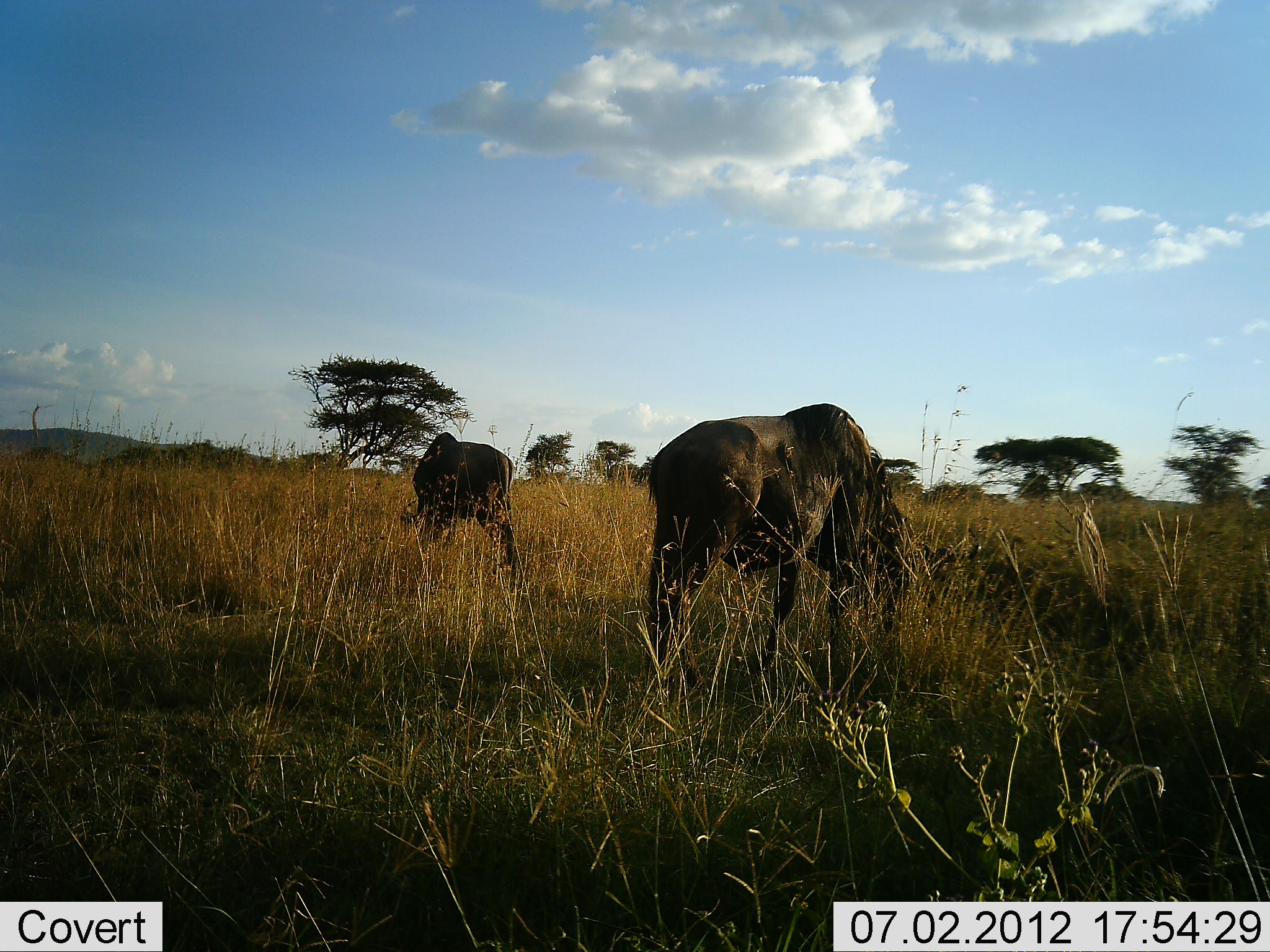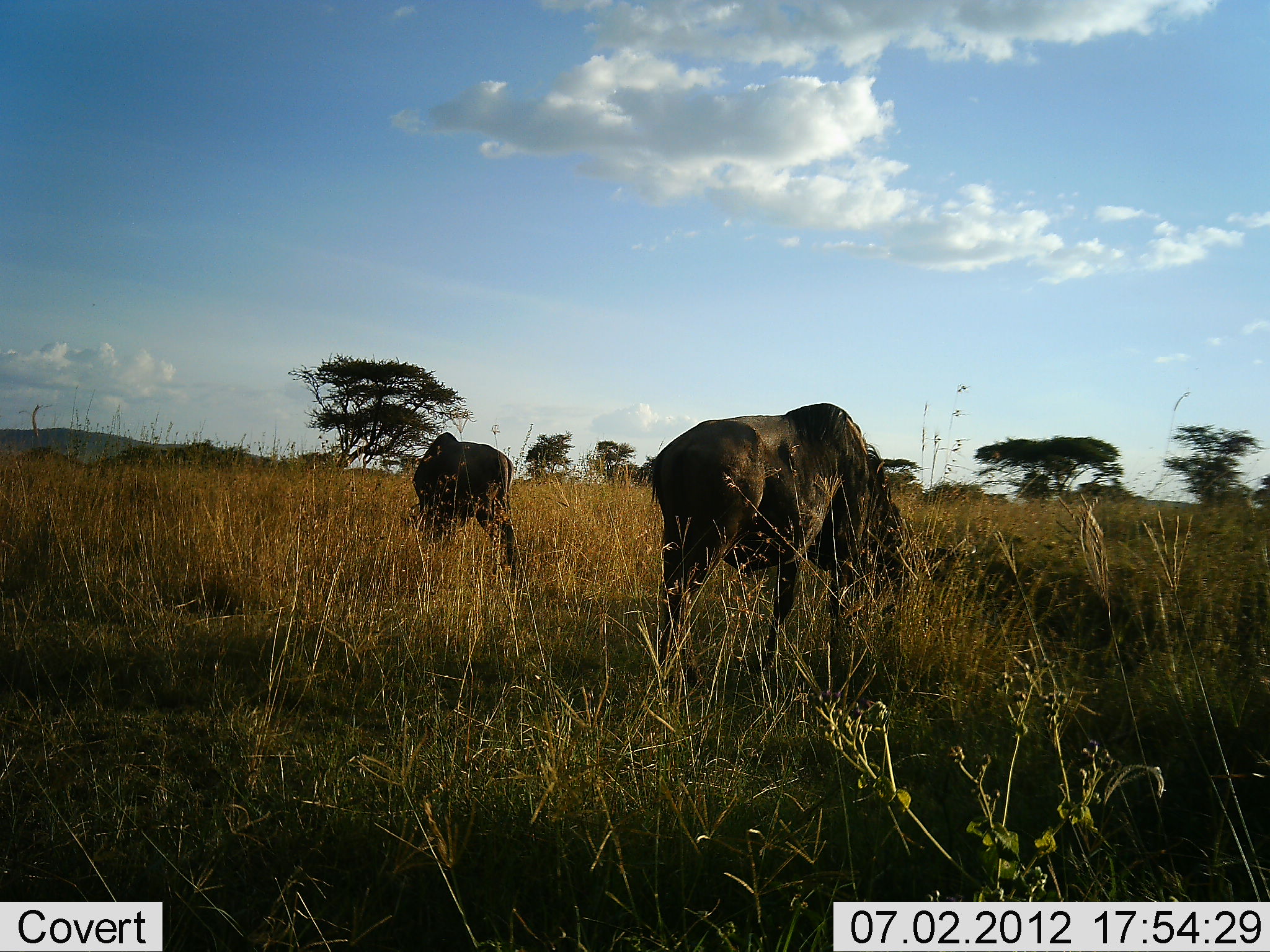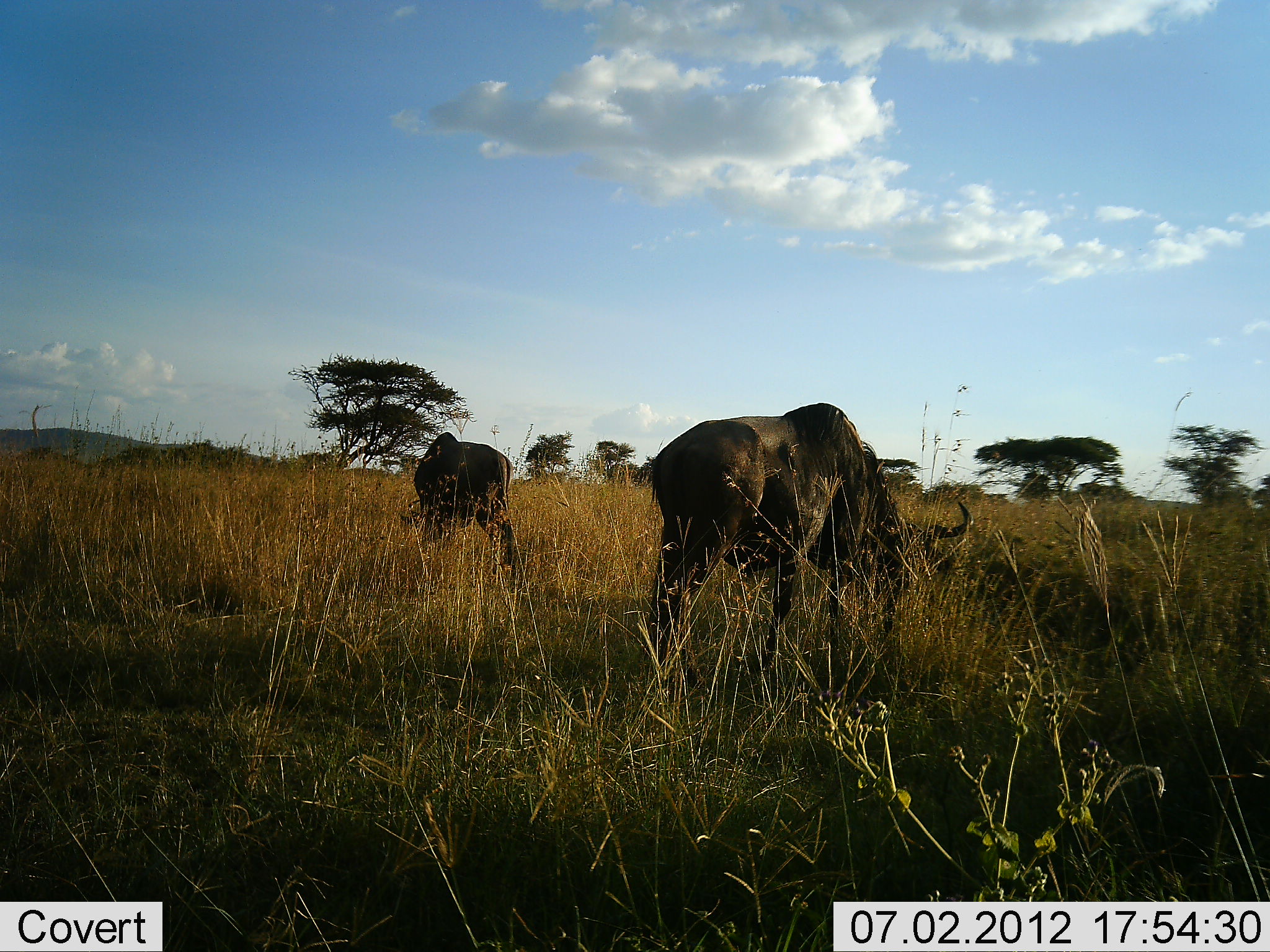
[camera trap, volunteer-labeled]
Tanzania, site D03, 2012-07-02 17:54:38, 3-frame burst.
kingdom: Animalia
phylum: Chordata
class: Mammalia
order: Artiodactyla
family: Bovidae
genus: Connochaetes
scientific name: Connochaetes taurinus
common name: blue wildebeest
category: wildebeest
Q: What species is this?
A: Wildebeest (blue wildebeest) (Connochaetes taurinus).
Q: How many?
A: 2.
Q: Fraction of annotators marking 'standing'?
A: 0%.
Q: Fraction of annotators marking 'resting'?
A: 10%.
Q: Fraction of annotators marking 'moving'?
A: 0%.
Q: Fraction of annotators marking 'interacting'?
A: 0%.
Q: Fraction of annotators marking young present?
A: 10%.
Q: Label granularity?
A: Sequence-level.